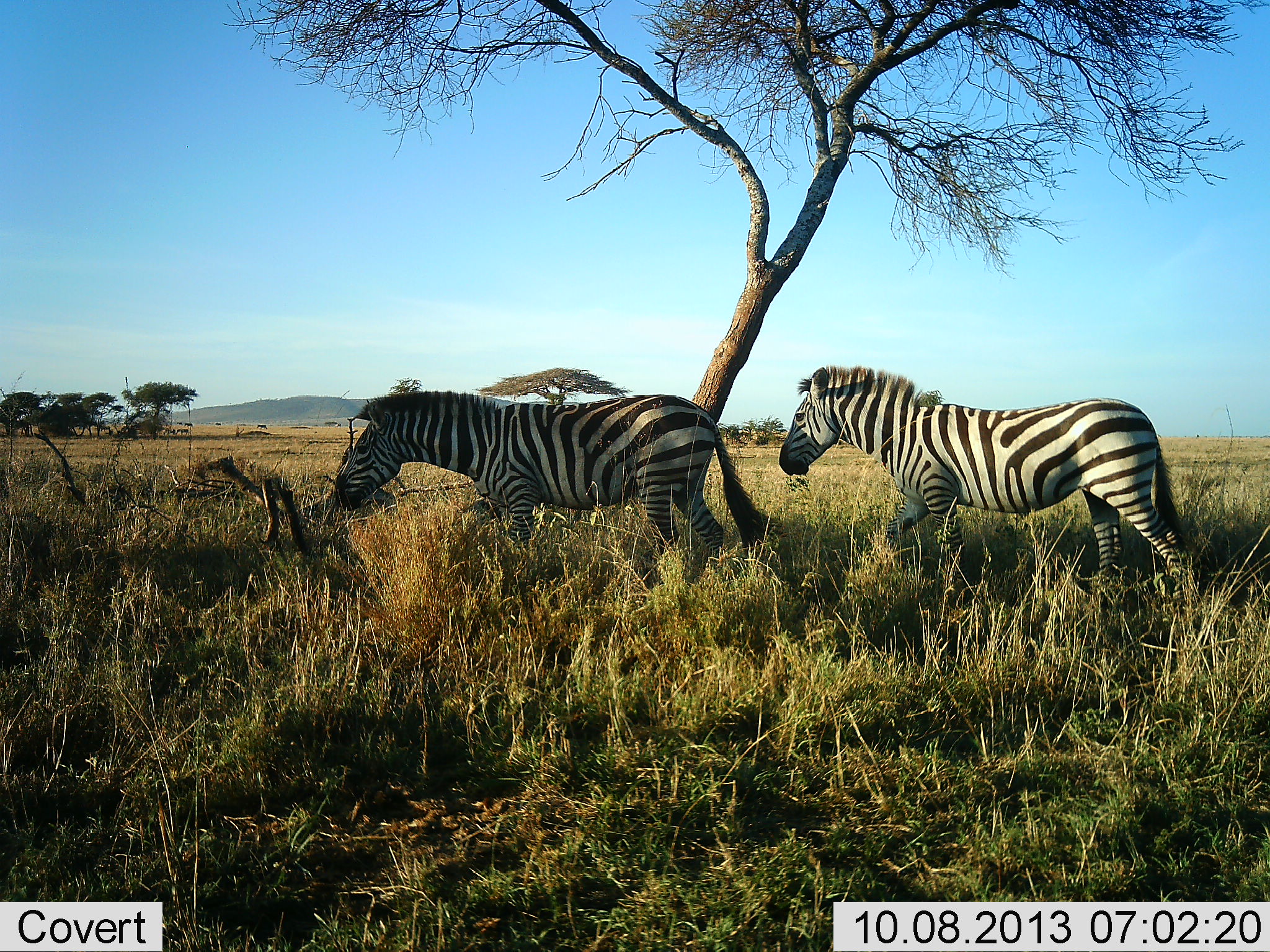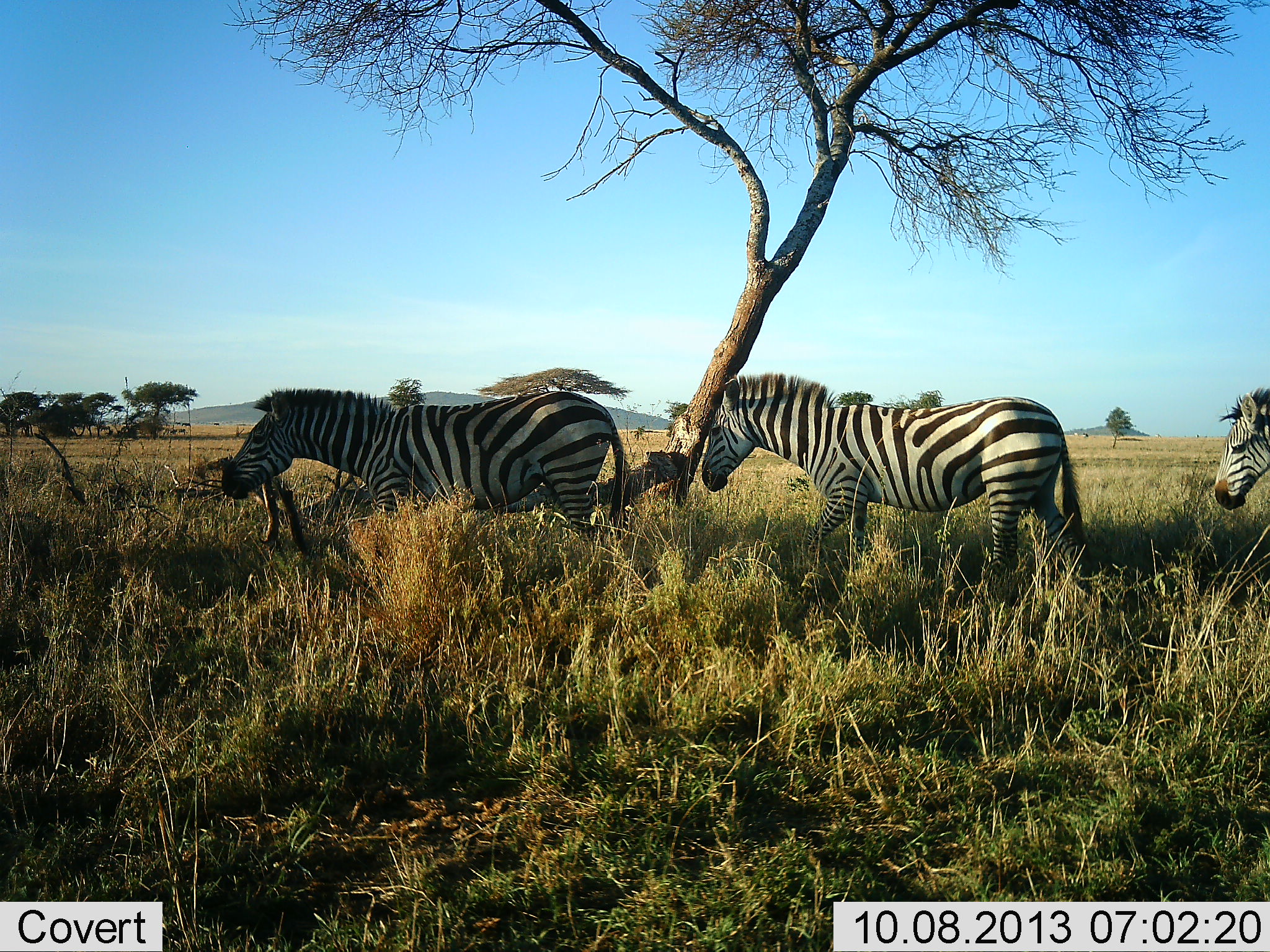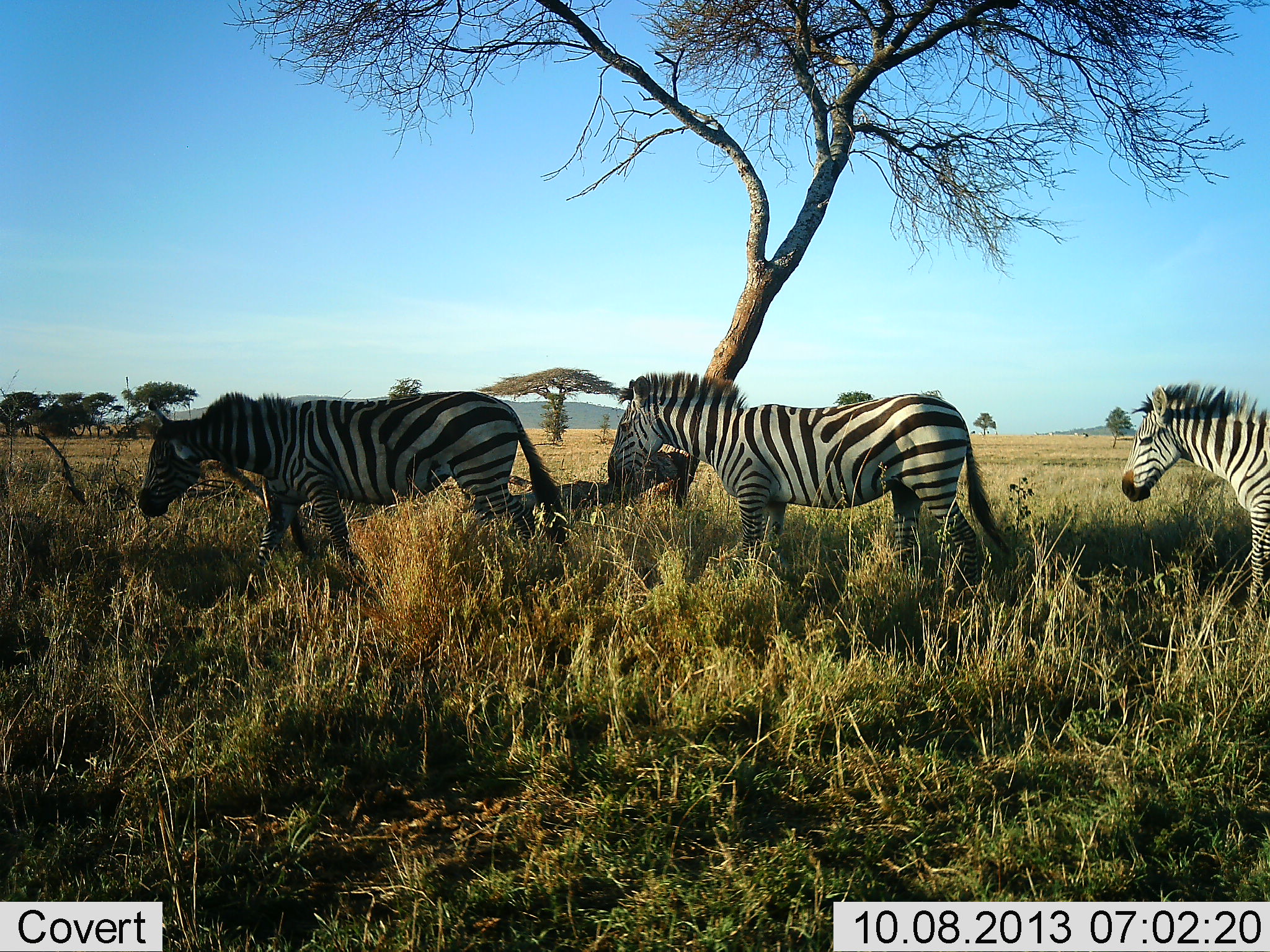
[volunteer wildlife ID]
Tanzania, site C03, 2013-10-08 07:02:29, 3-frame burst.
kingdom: Animalia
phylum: Chordata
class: Mammalia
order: Perissodactyla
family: Equidae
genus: Equus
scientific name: Equus quagga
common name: plains zebra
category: zebra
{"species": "zebra (plains zebra) (Equus quagga)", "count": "3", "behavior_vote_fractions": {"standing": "0%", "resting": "0%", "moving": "100%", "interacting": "0%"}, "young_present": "0%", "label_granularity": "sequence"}